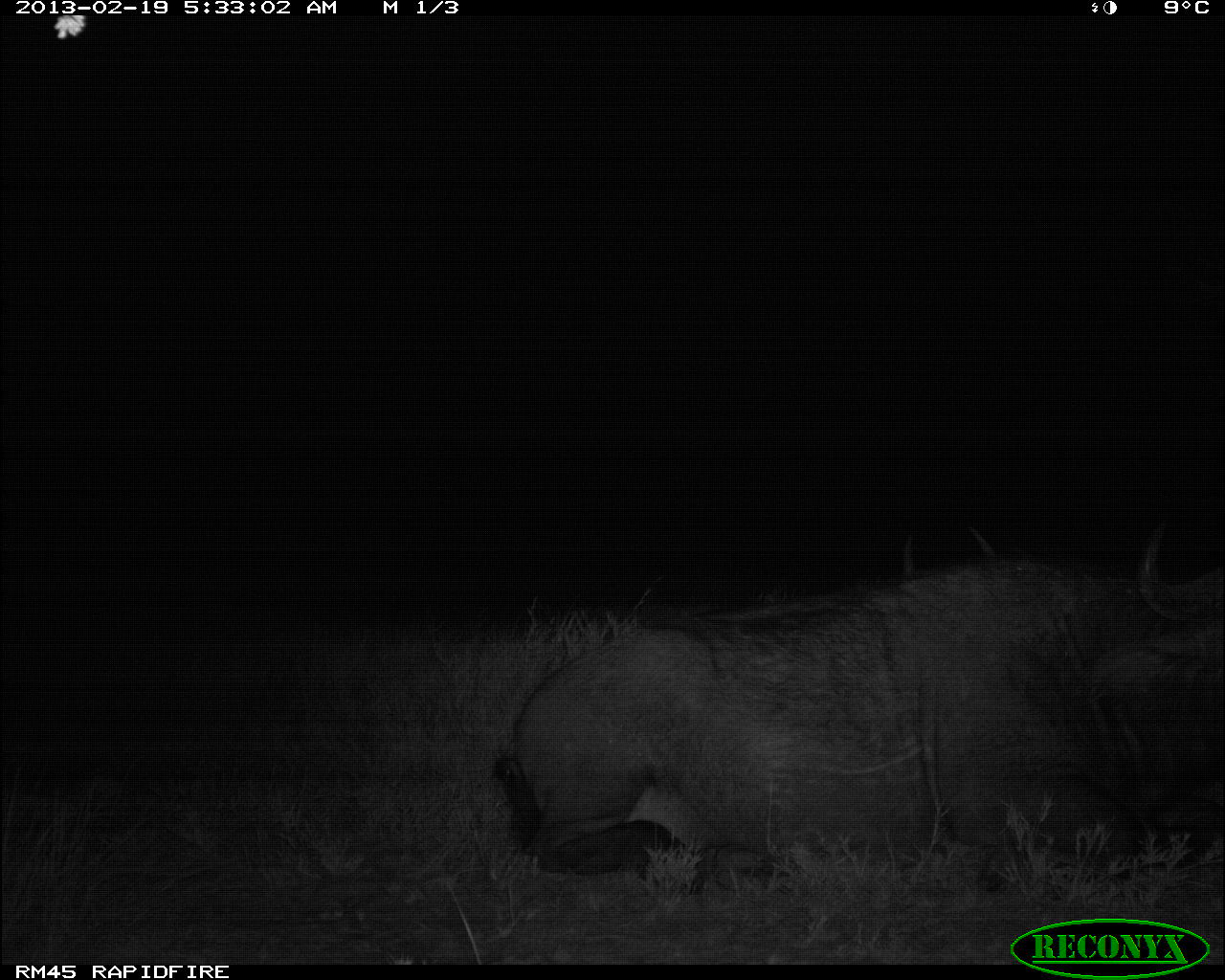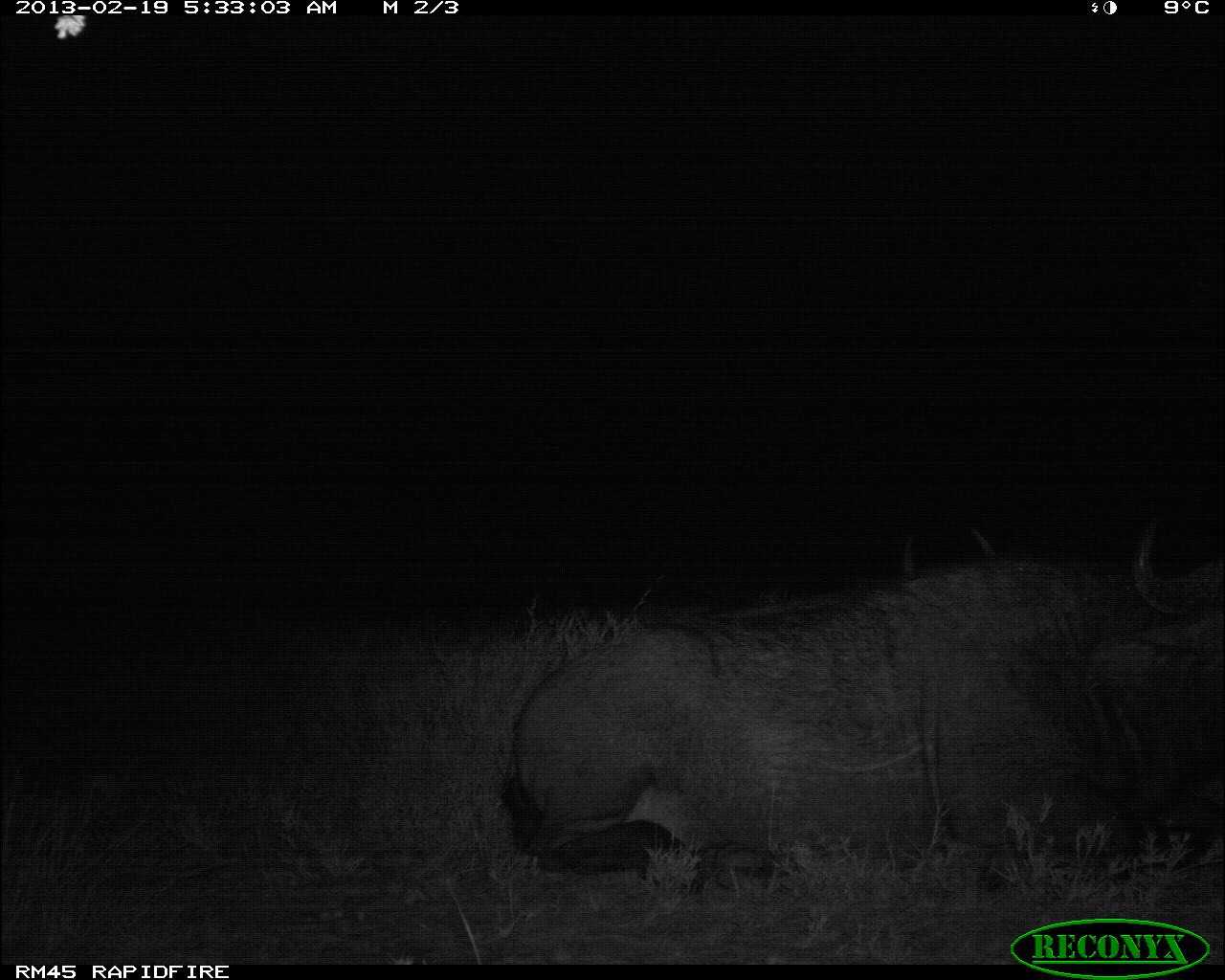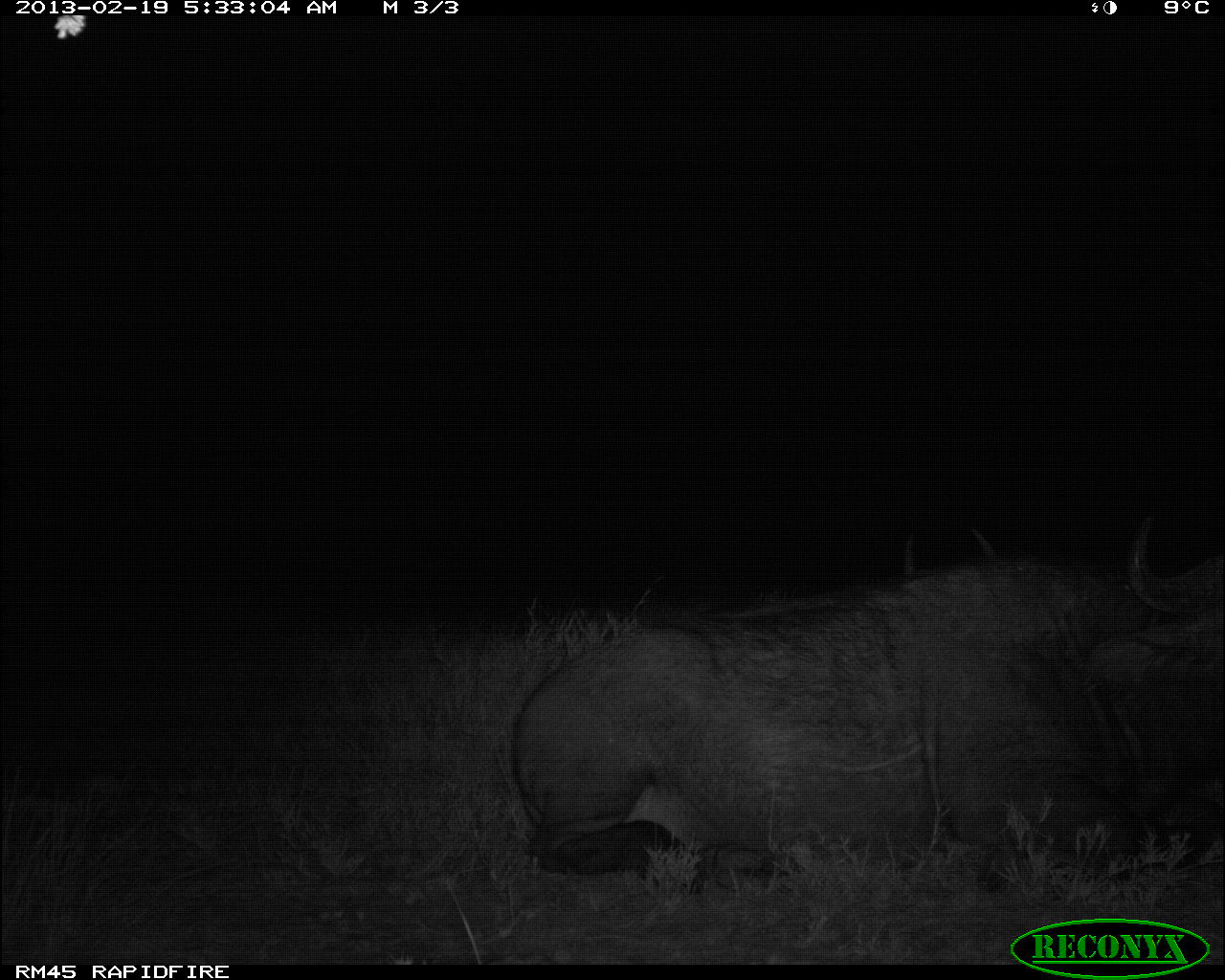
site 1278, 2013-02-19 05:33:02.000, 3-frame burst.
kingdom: Animalia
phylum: Chordata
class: Mammalia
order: Artiodactyla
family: Bovidae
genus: Syncerus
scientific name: Syncerus caffer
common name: african buffalo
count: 2